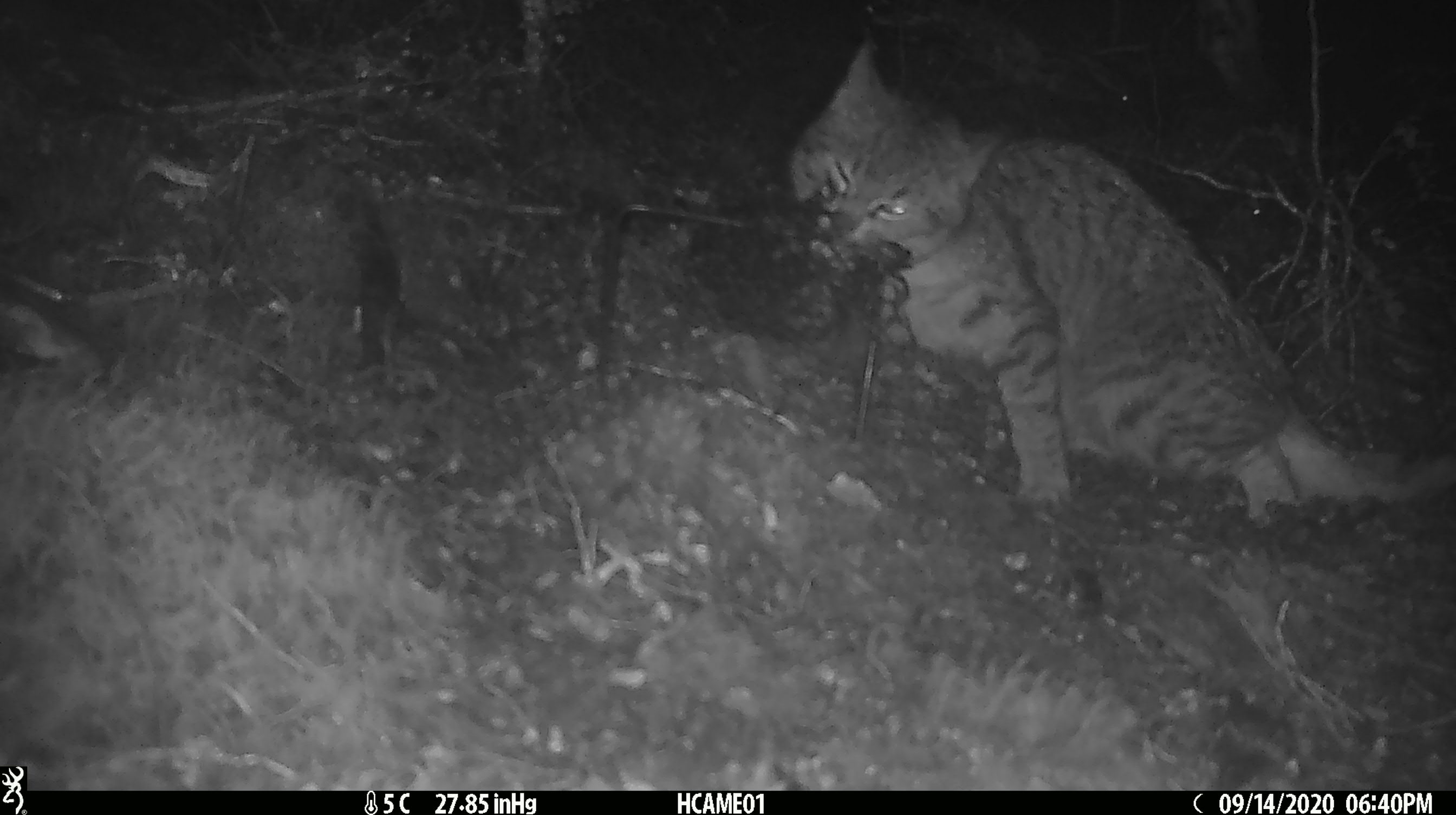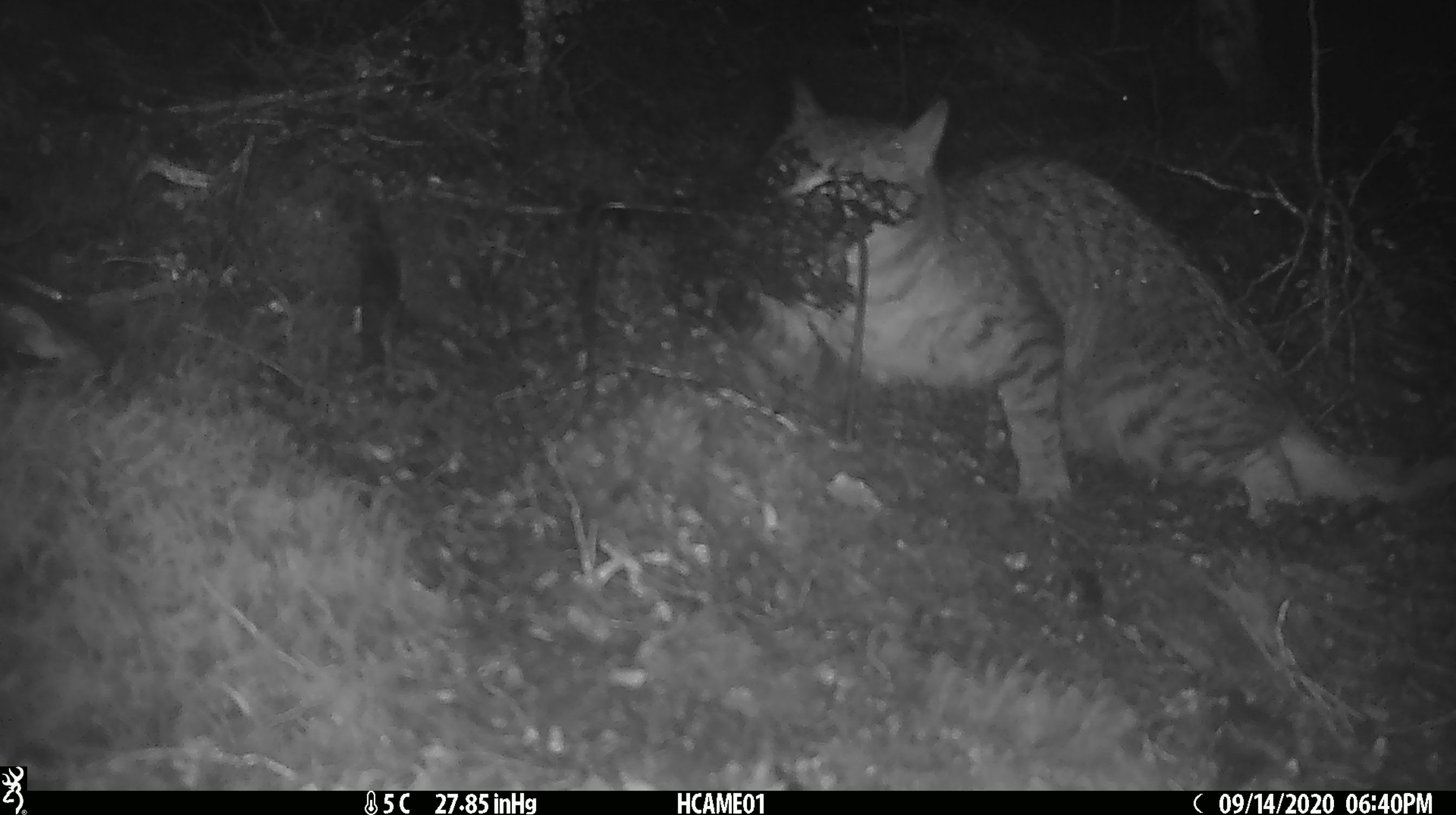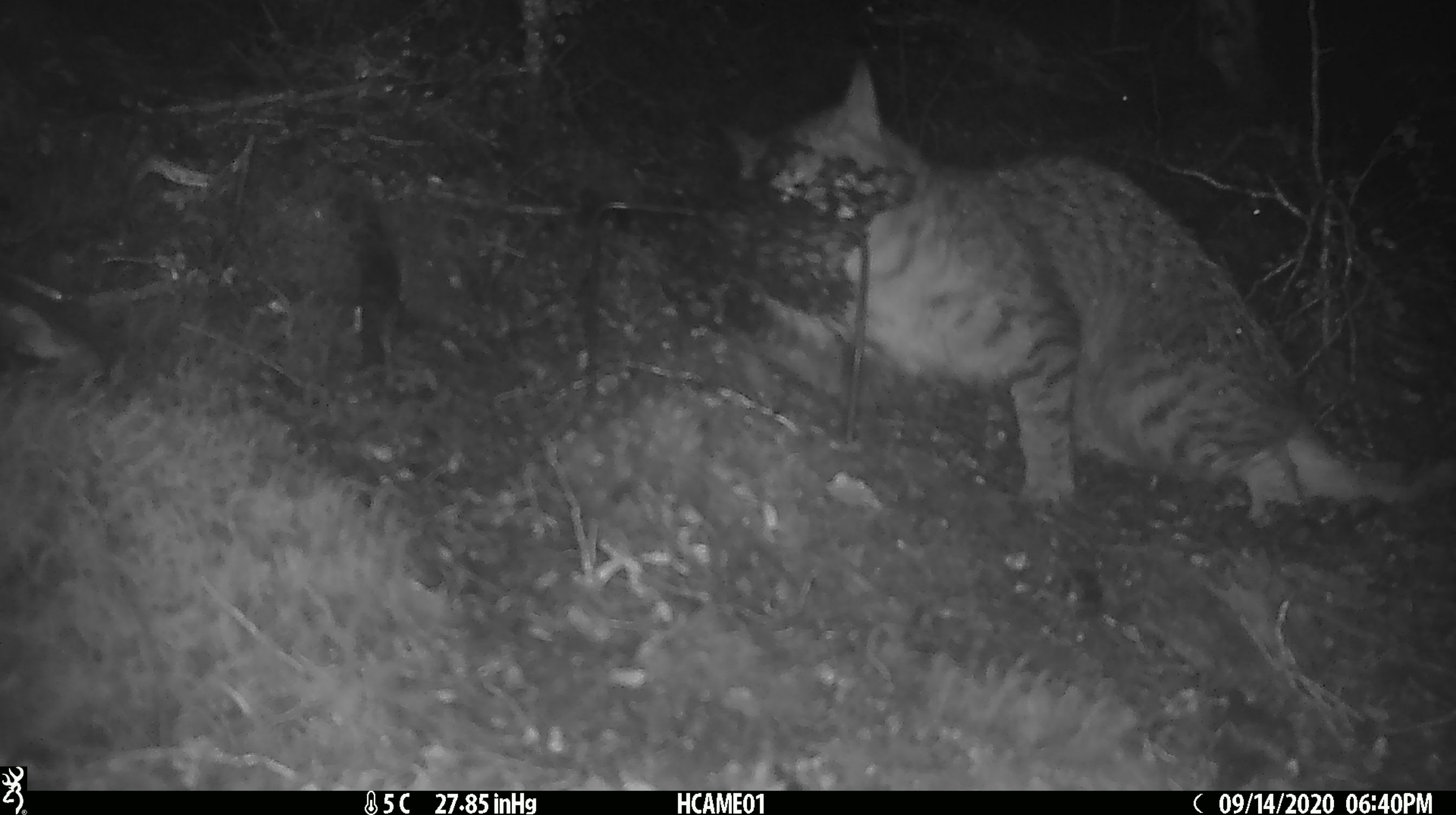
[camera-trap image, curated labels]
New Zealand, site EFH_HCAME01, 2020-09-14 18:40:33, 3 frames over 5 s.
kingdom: Animalia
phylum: Chordata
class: Mammalia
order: Carnivora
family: Felidae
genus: Felis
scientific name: Felis catus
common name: domestic cat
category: cat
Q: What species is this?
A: Cat (domestic cat) (Felis catus).